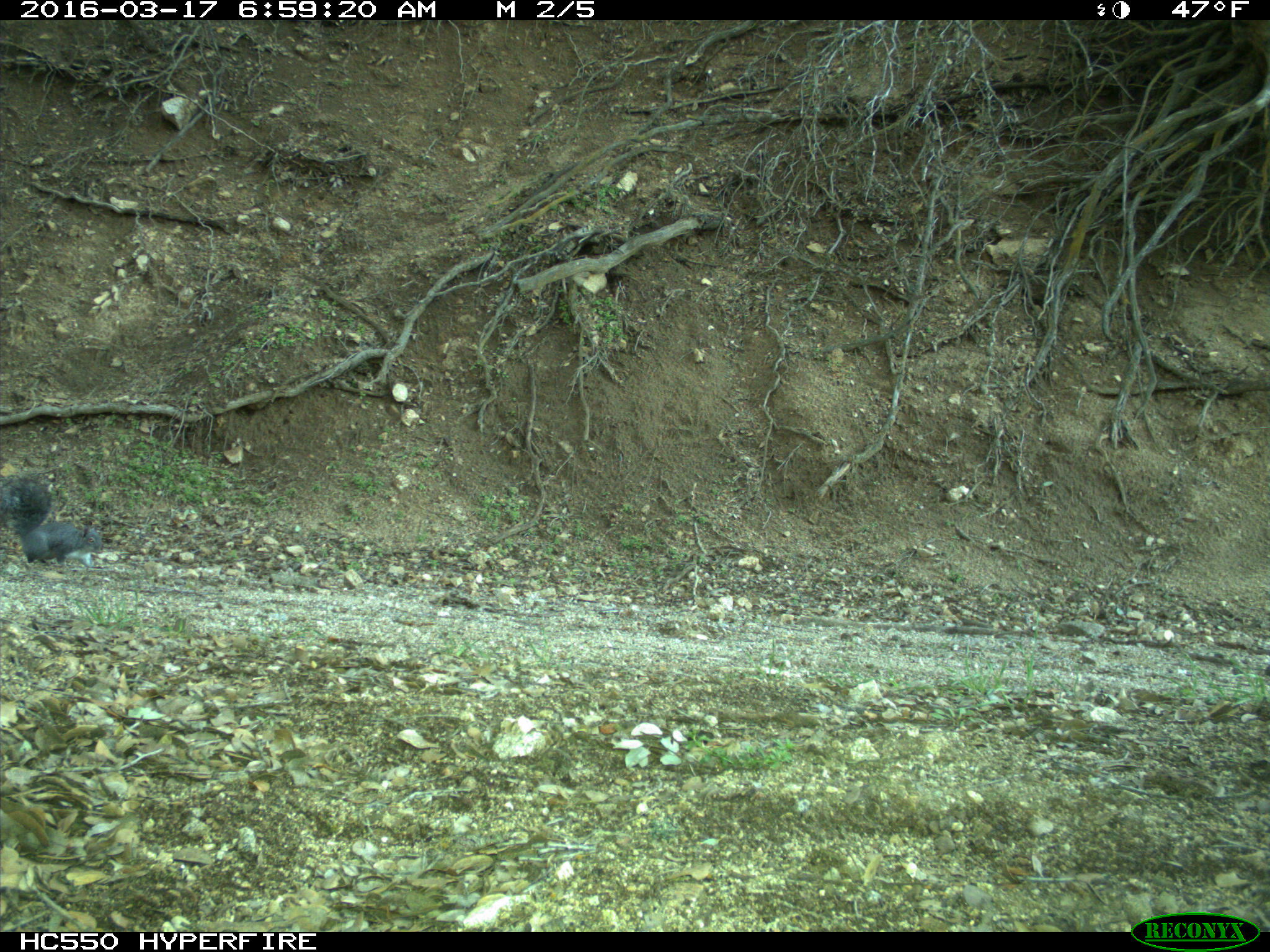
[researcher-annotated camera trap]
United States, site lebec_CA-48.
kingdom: Animalia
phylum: Chordata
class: Mammalia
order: Rodentia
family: Sciuridae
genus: Sciurus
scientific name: Sciurus carolinensis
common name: eastern gray squirrel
Sciurus carolinensis (eastern gray squirrel).